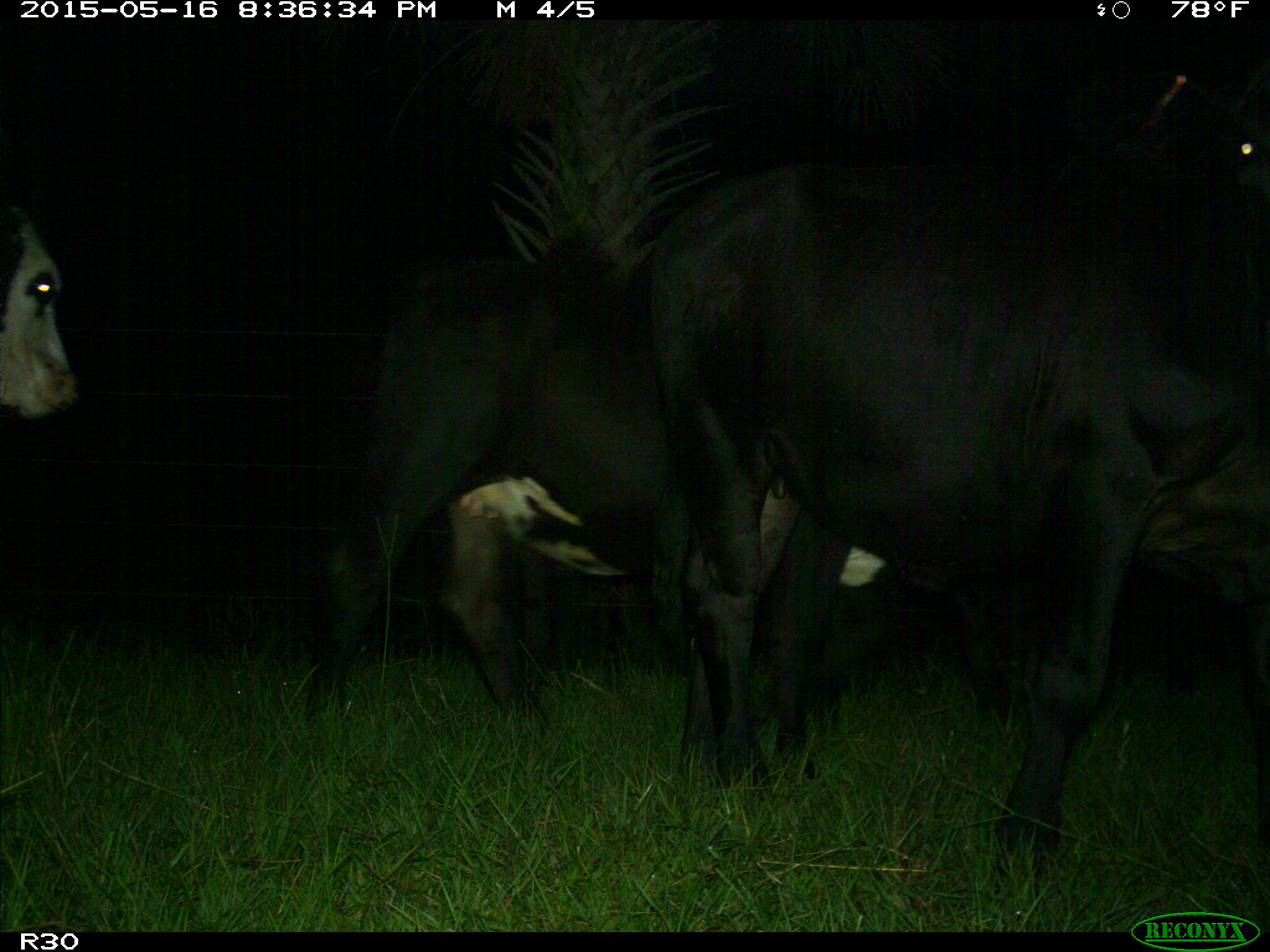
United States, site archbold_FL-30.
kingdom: Animalia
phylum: Chordata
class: Mammalia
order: Artiodactyla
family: Bovidae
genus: Bos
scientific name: Bos taurus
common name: domestic cow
Bos taurus (domestic cow).